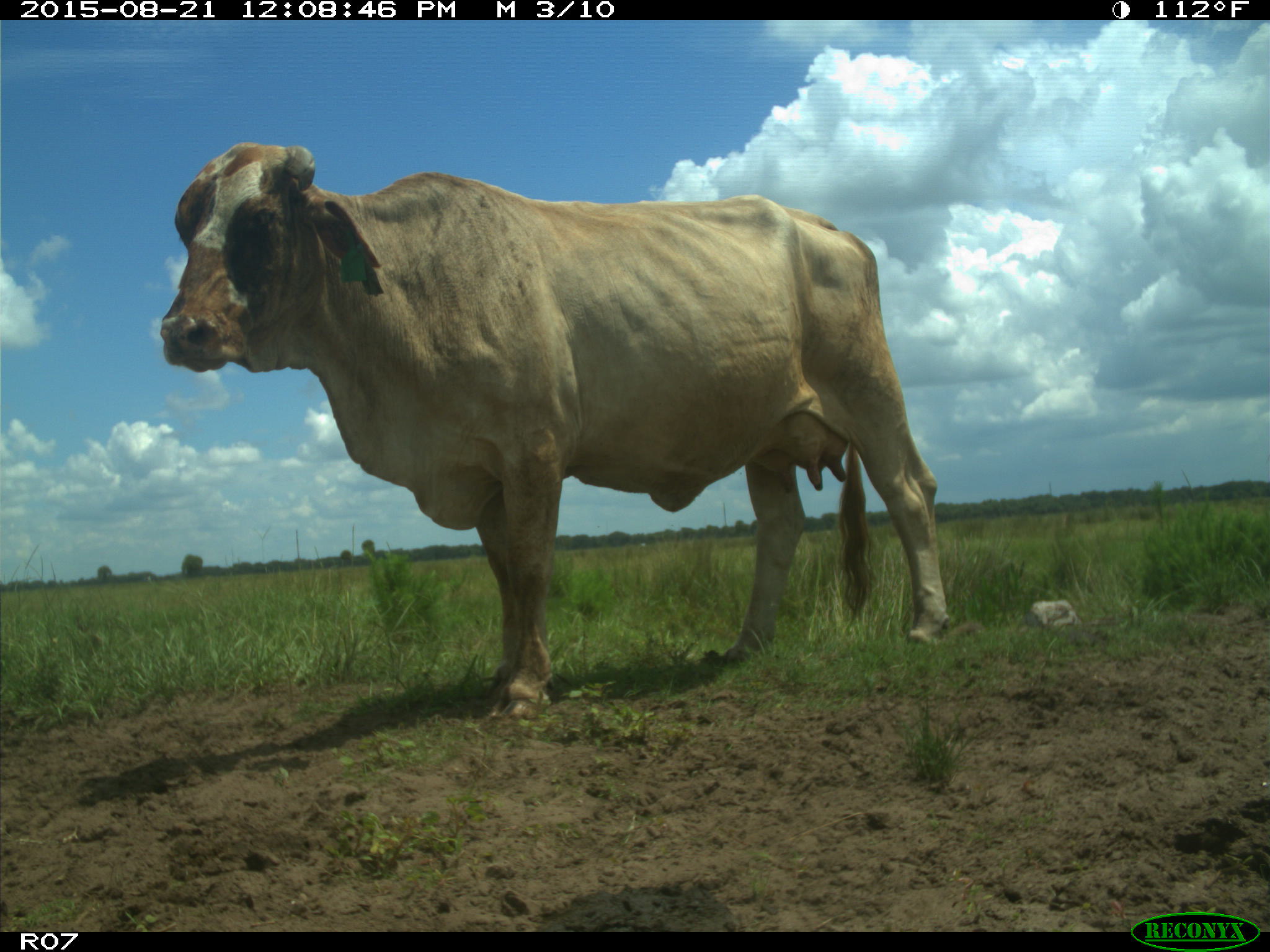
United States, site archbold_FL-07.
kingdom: Animalia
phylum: Chordata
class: Mammalia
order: Artiodactyla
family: Bovidae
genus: Bos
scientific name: Bos taurus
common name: domestic cow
Bos taurus (domestic cow).